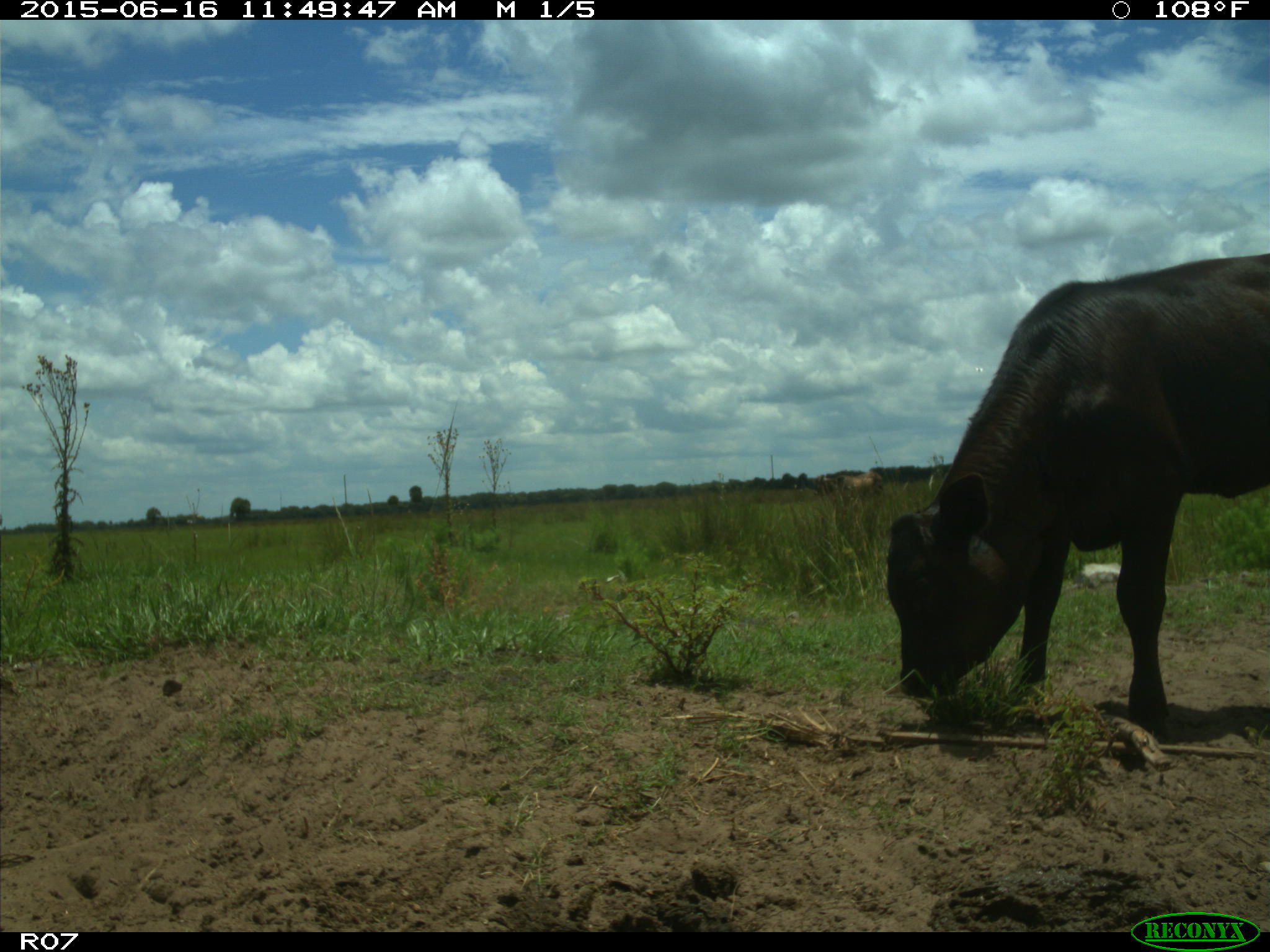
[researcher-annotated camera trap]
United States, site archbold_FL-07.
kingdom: Animalia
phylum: Chordata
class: Mammalia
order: Artiodactyla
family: Bovidae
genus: Bos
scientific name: Bos taurus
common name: domestic cow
Bos taurus (domestic cow).